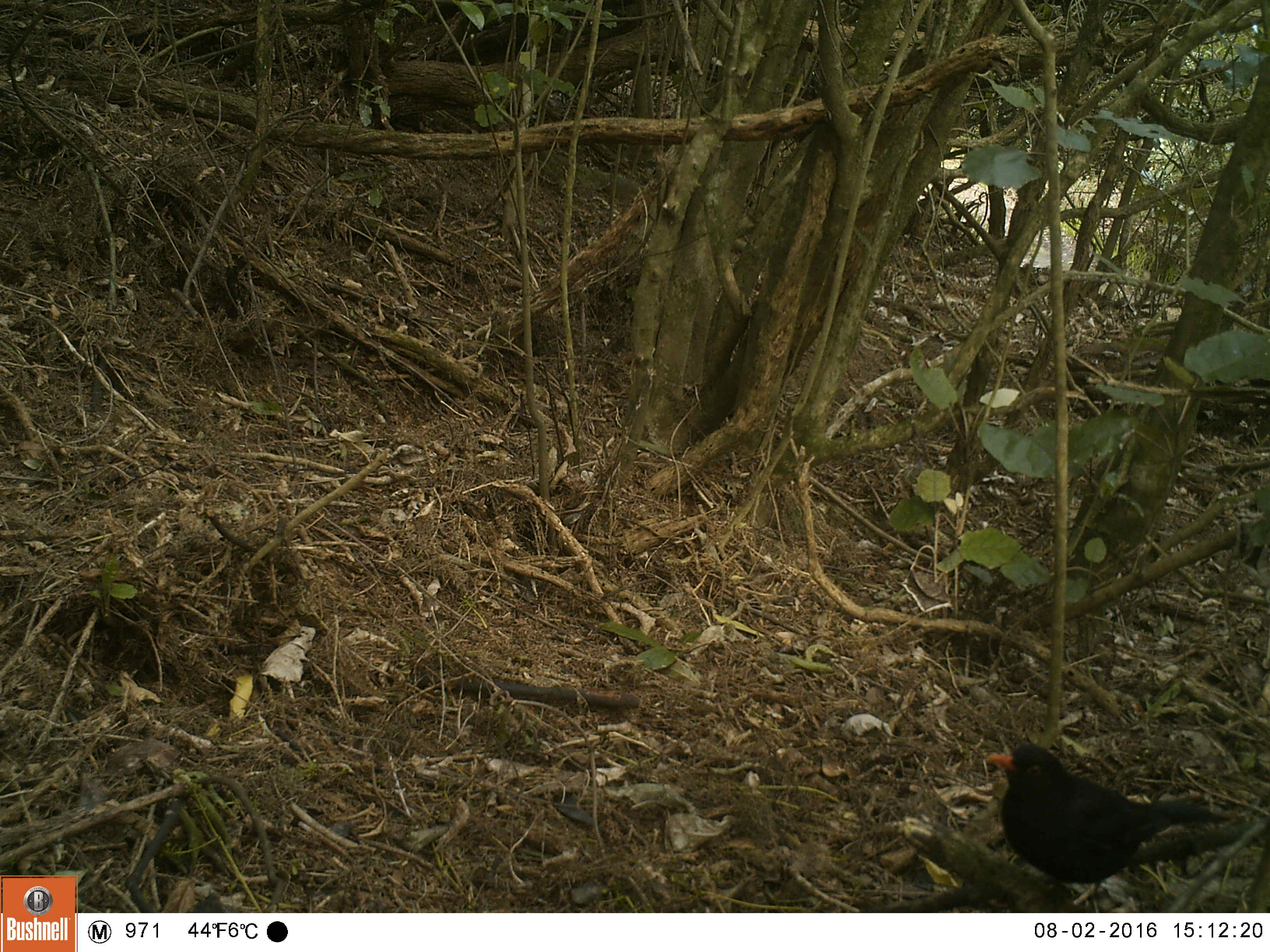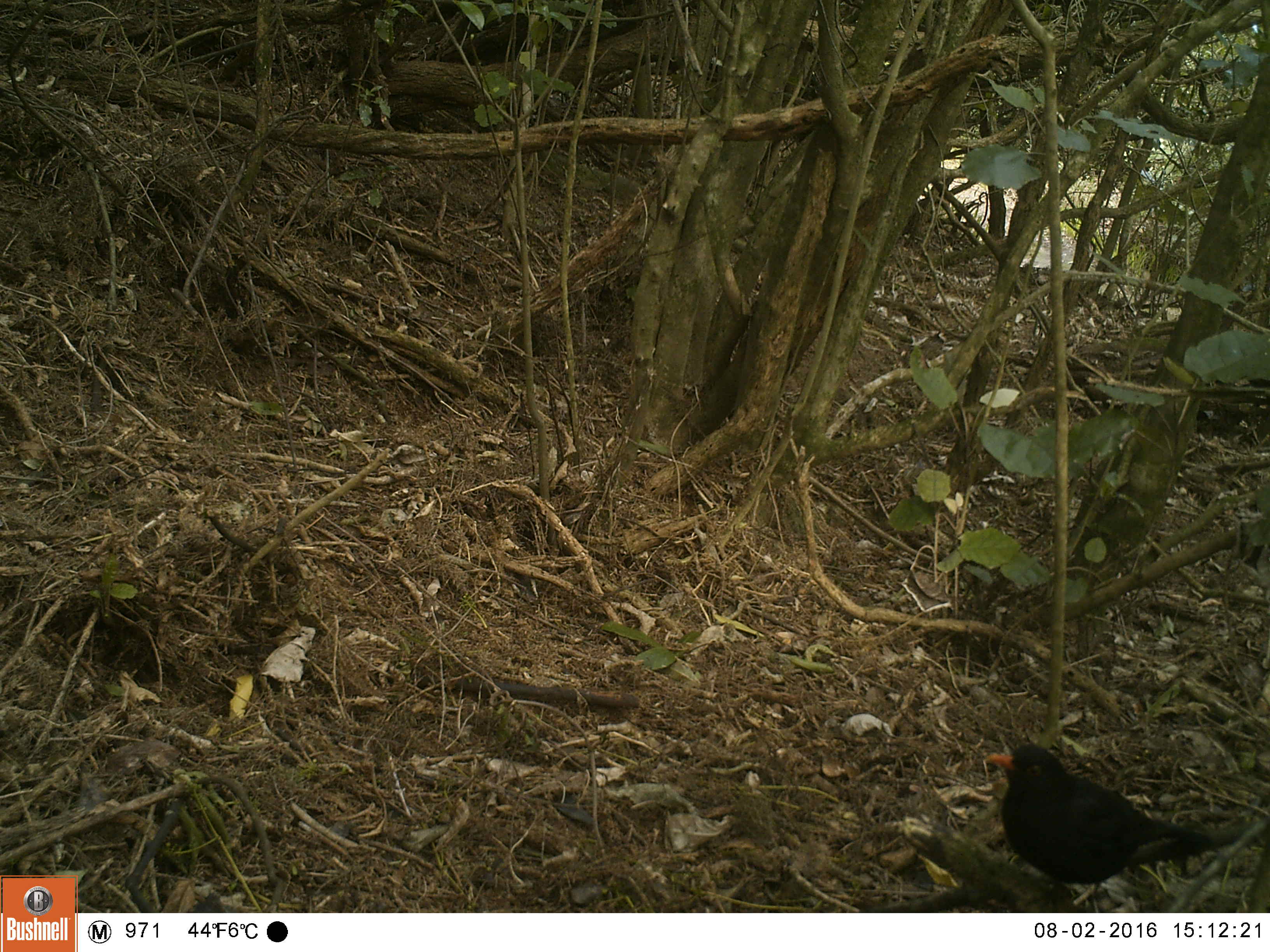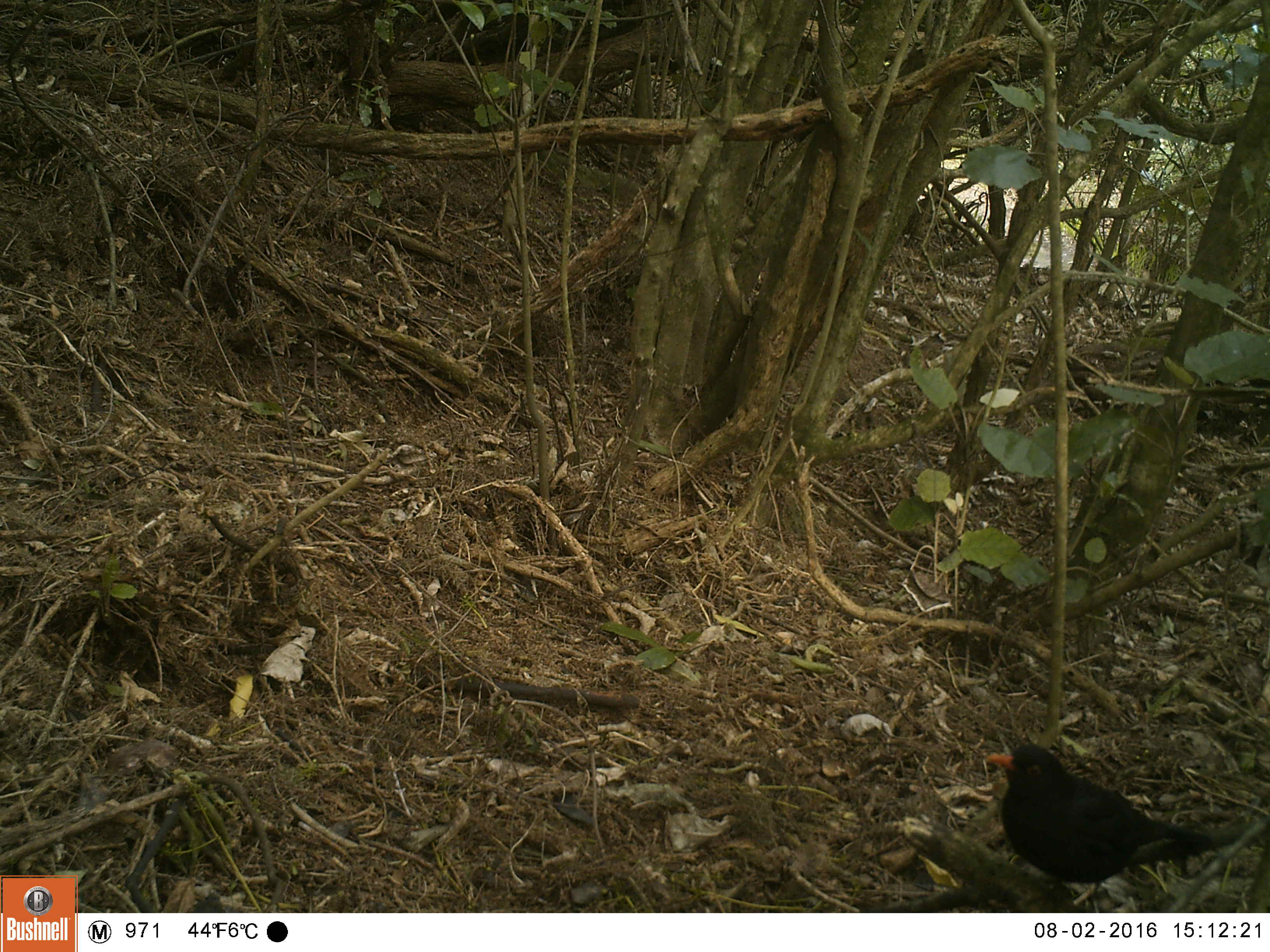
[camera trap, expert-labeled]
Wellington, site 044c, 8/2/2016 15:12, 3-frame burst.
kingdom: Animalia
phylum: Chordata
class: Aves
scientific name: Aves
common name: bird